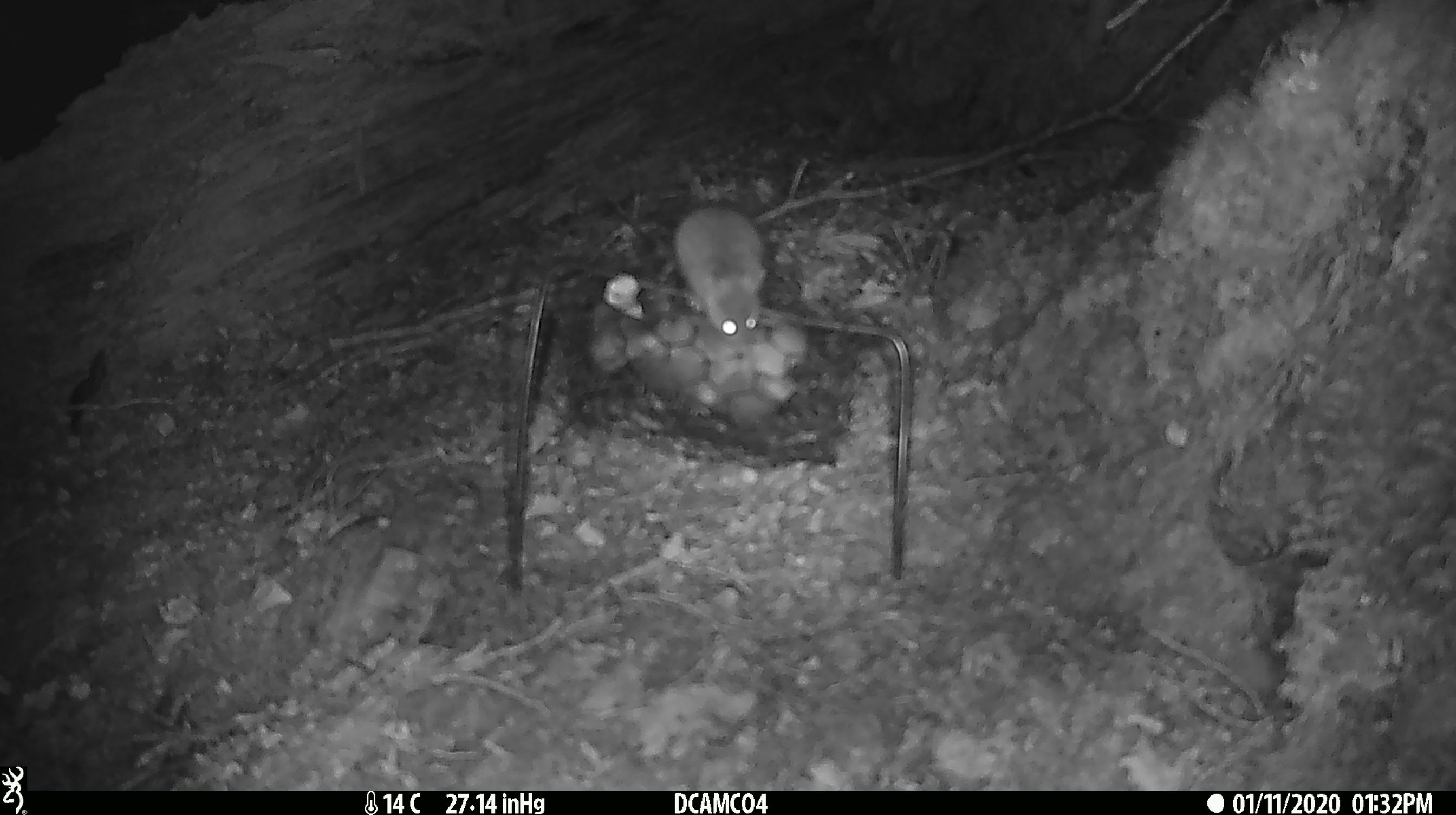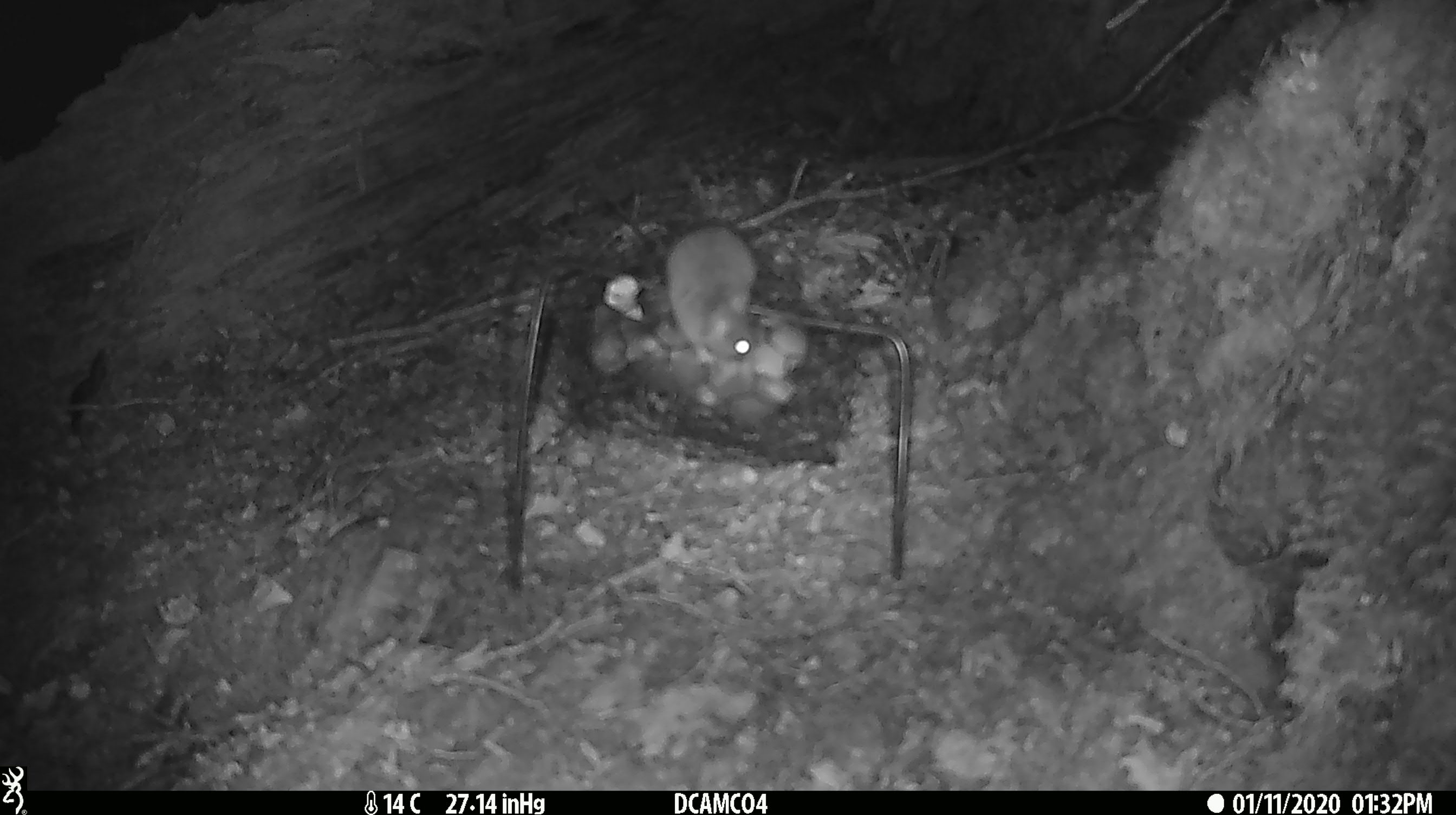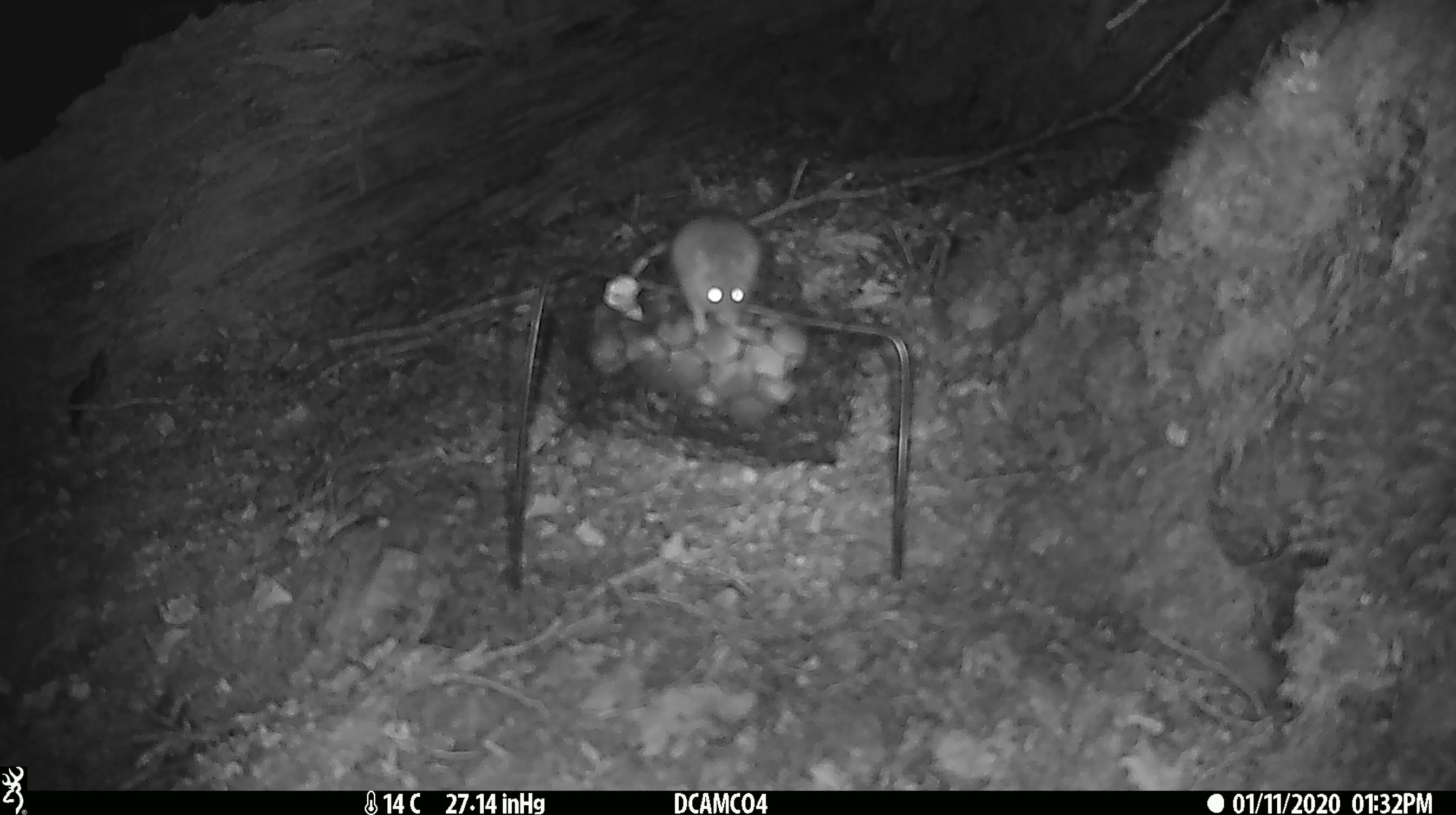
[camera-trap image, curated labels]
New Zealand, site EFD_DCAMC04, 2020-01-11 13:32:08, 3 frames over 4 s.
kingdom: Animalia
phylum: Chordata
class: Mammalia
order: Rodentia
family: Muridae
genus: Mus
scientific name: Mus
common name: mouse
Mouse (Mus).